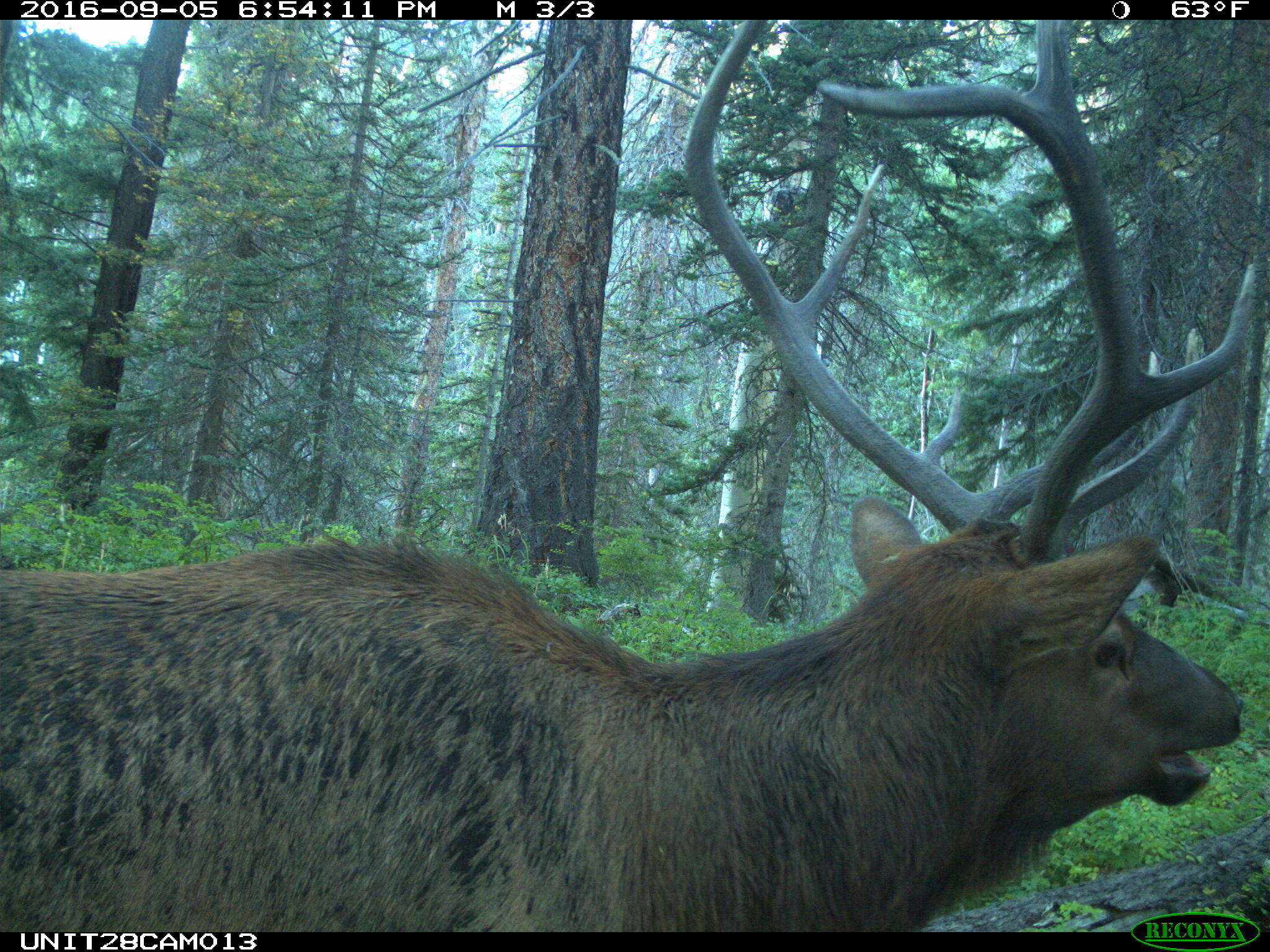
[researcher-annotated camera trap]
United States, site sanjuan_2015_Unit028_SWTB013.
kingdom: Animalia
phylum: Chordata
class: Mammalia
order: Artiodactyla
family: Cervidae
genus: Cervus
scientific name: Cervus elaphus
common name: red deer